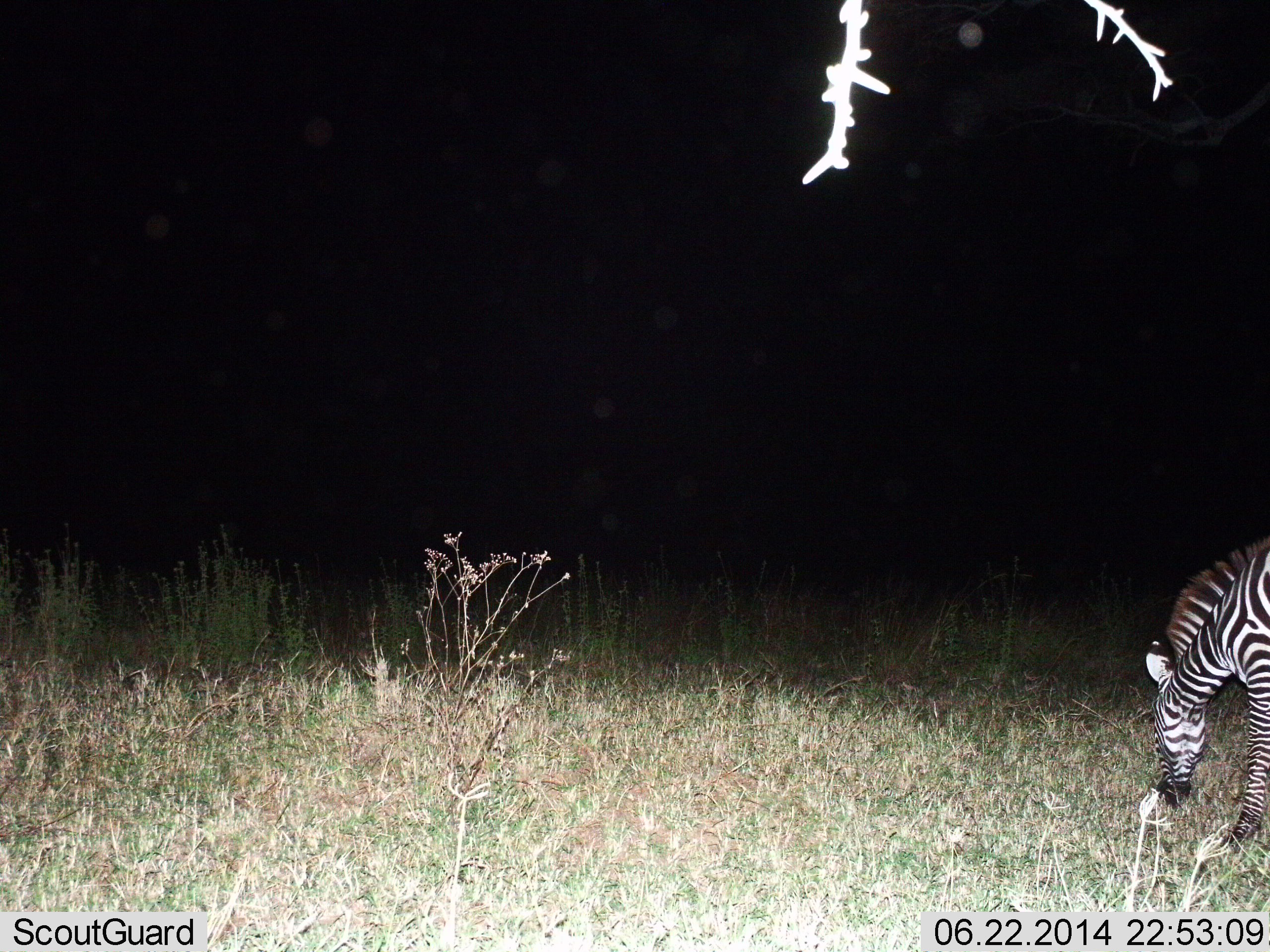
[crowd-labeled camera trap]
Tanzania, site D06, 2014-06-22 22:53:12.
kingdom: Animalia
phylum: Chordata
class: Mammalia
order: Perissodactyla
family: Equidae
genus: Equus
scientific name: Equus quagga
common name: plains zebra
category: zebra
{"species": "zebra (plains zebra) (Equus quagga)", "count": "1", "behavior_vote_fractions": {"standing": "19%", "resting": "6%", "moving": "4%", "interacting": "4%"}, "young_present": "0%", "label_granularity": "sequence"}